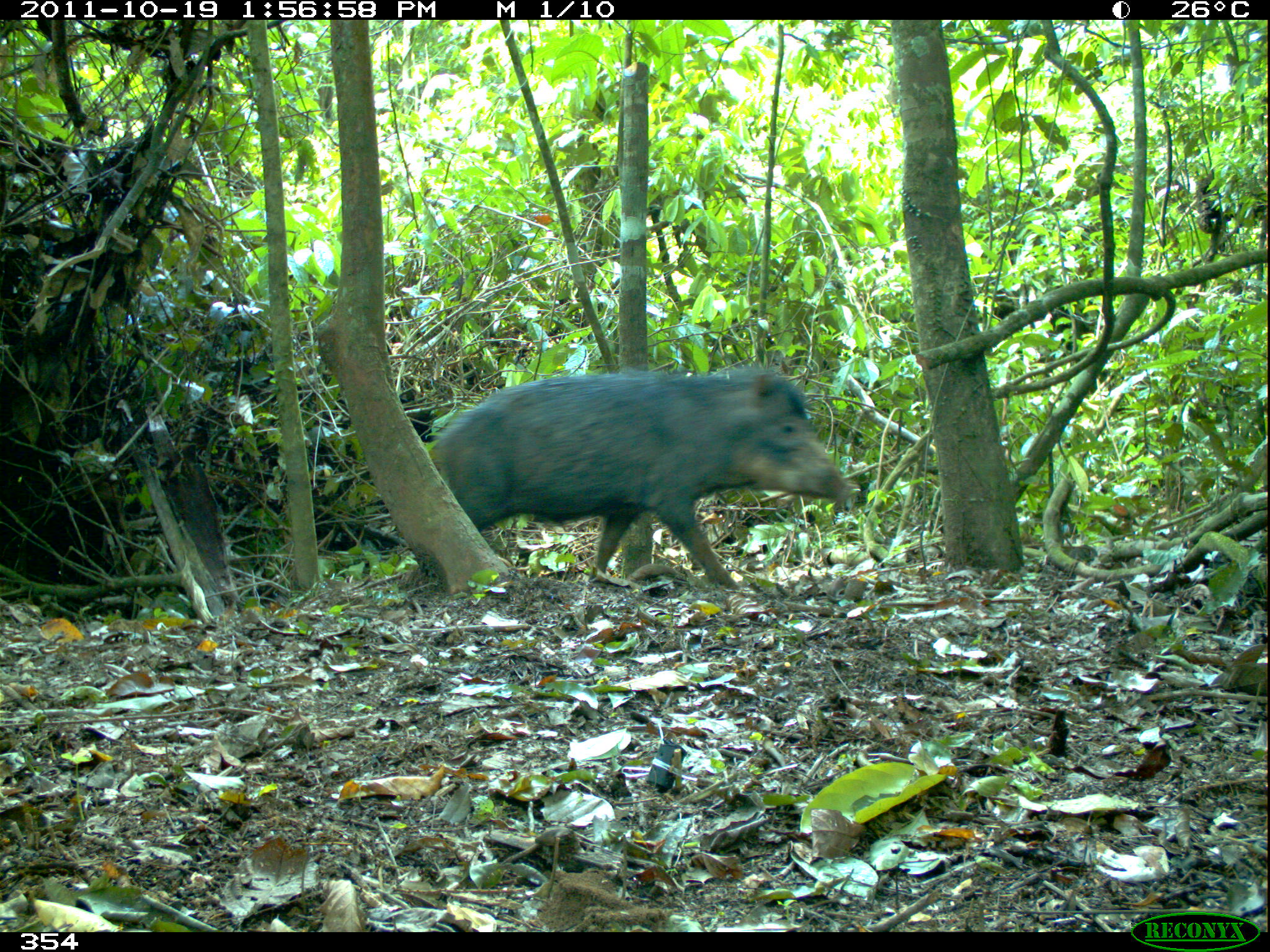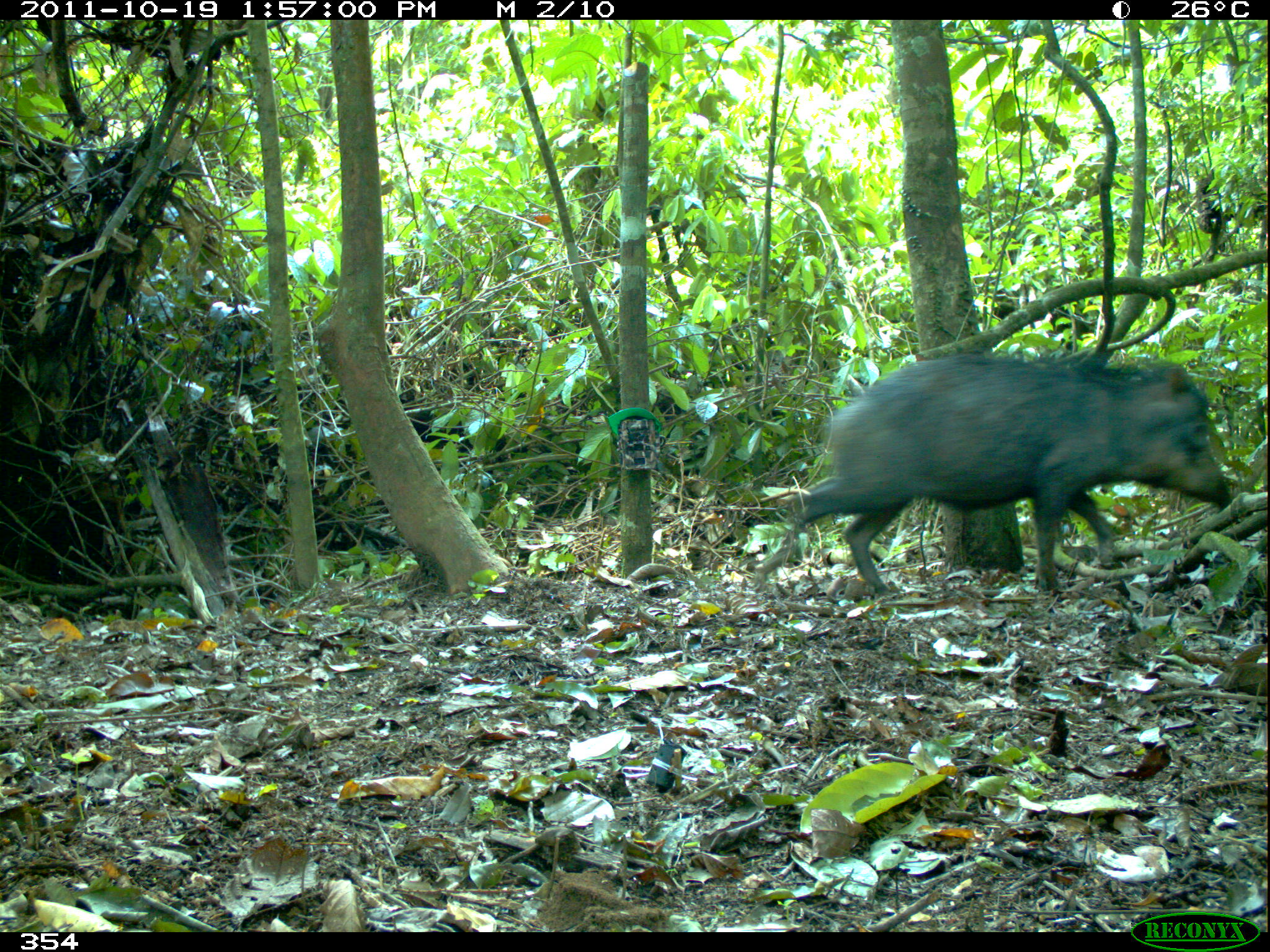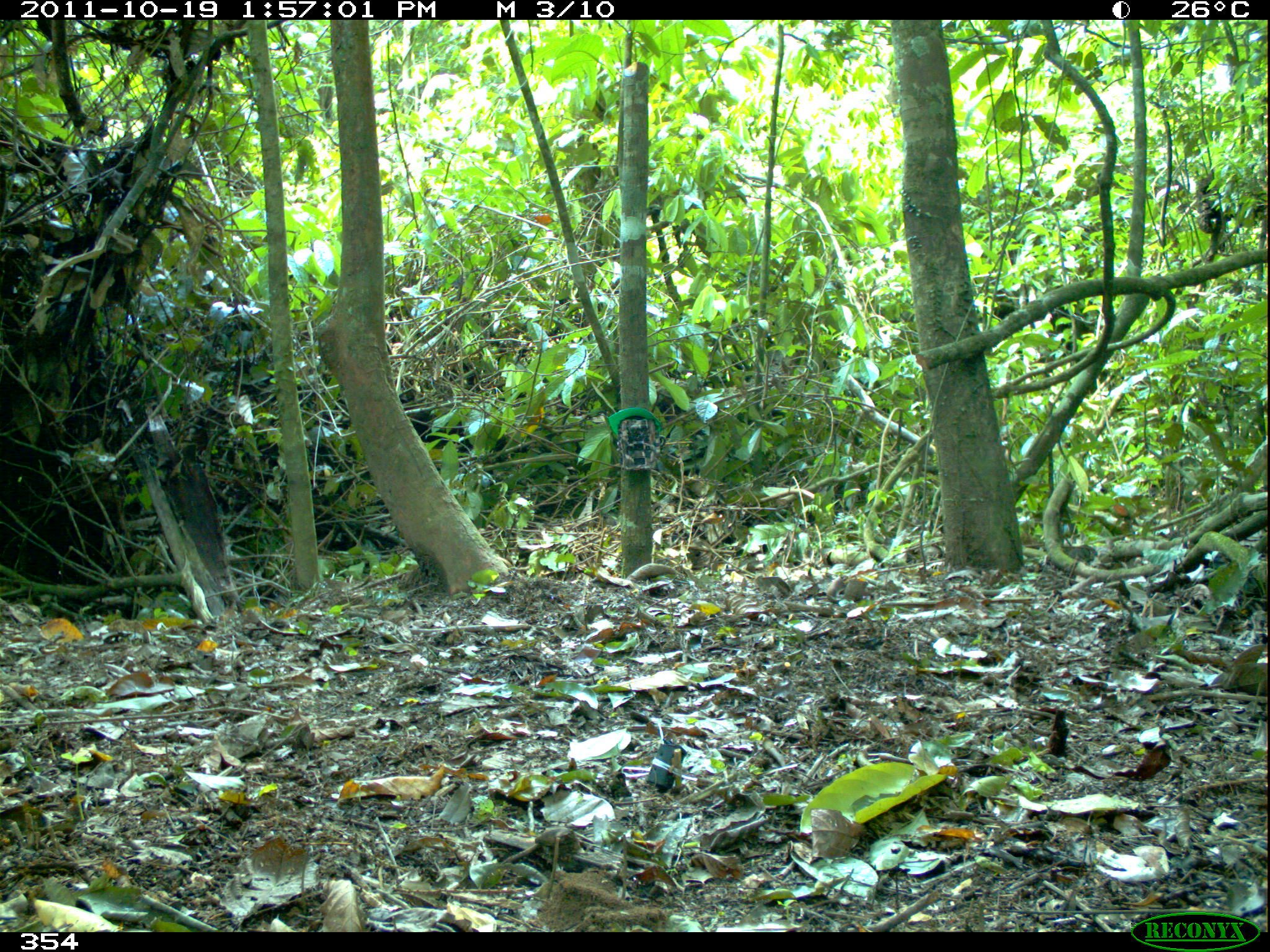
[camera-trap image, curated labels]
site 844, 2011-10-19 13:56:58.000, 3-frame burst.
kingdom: Animalia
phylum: Chordata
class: Mammalia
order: Artiodactyla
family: Tayassuidae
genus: Tayassu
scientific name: Tayassu pecari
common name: white-lipped peccary